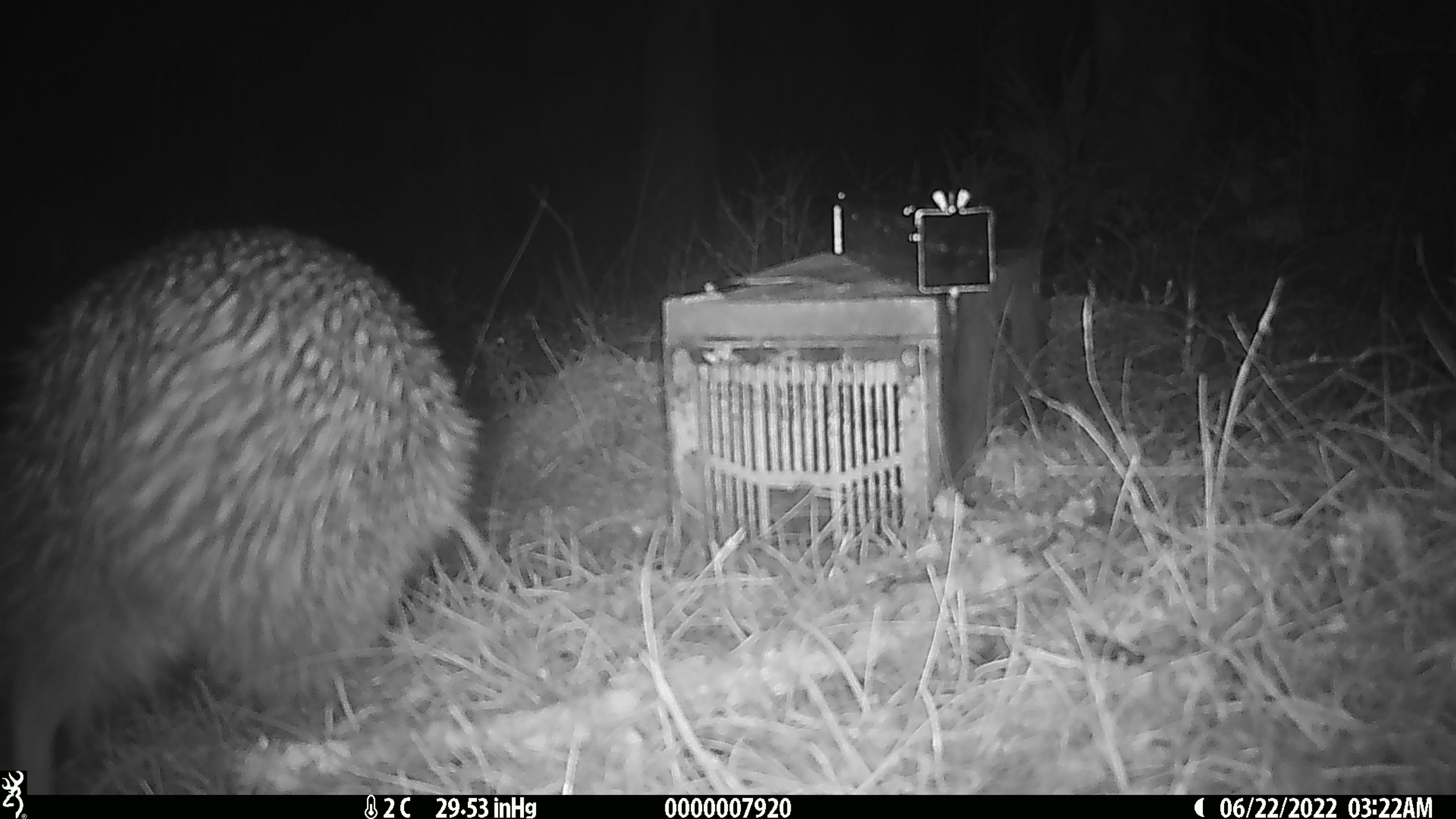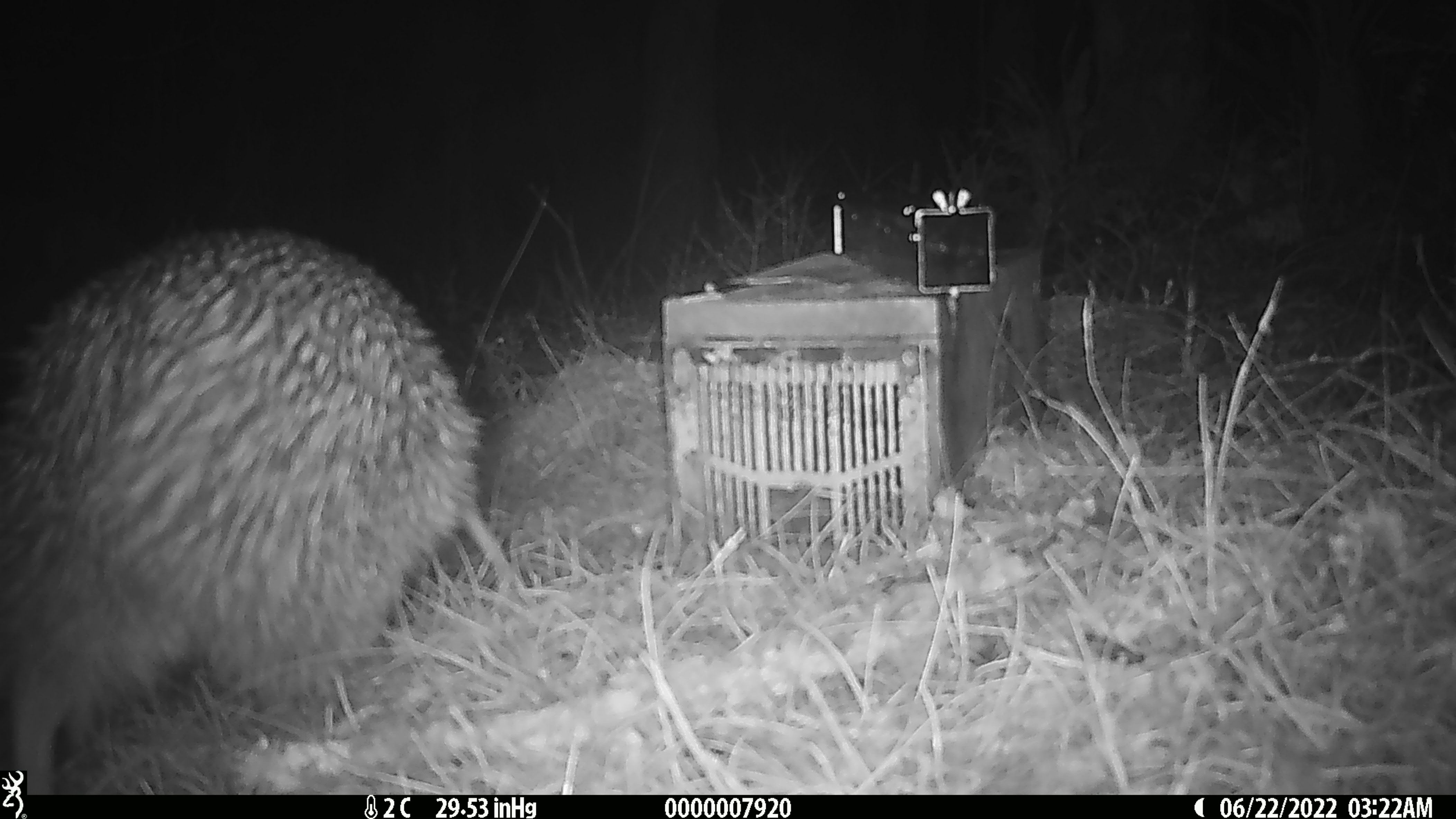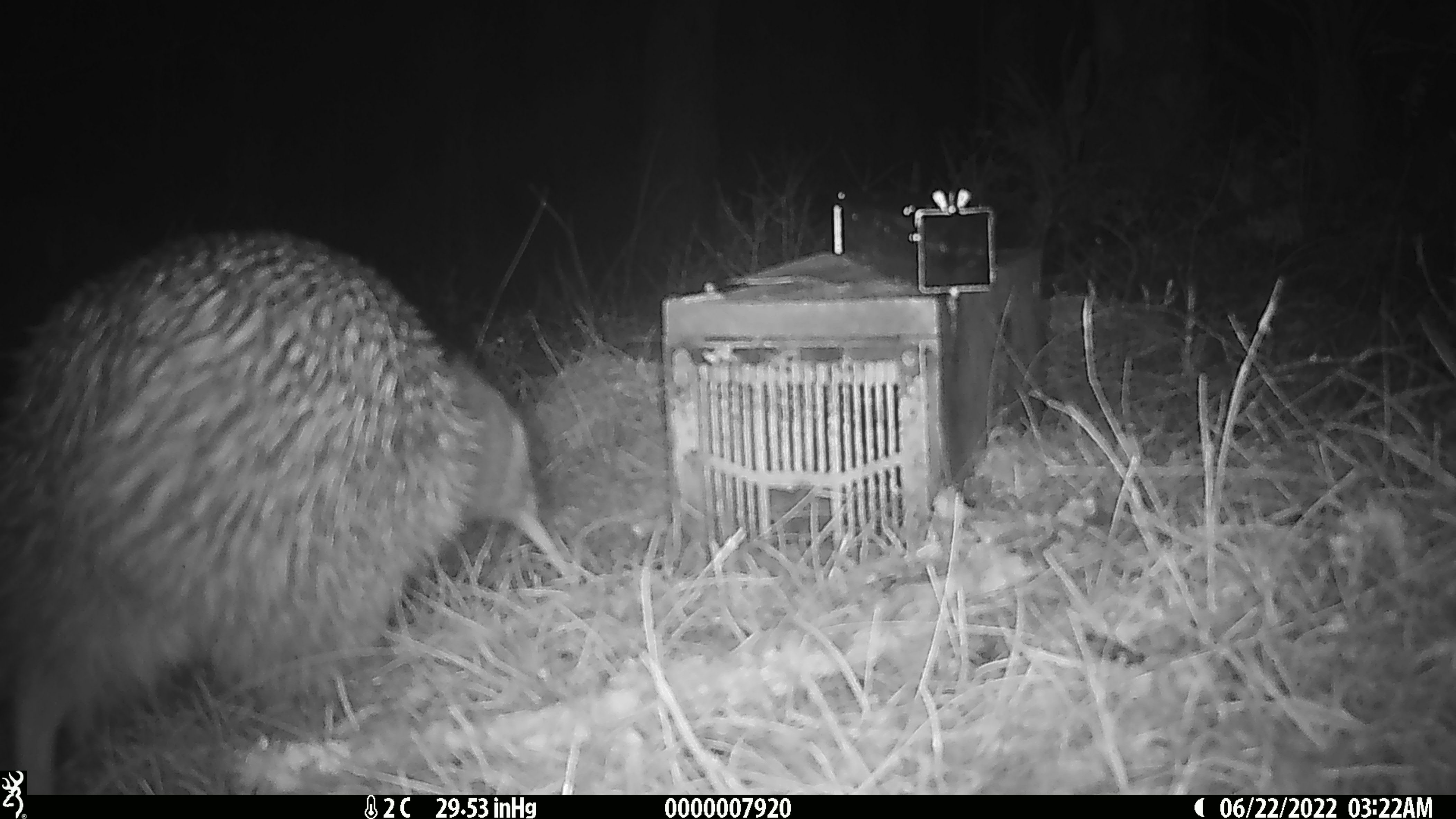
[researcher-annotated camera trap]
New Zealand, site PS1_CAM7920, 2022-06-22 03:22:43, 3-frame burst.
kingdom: Animalia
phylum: Chordata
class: Aves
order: Apterygiformes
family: Apterygidae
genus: Apteryx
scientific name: Apteryx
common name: kiwi